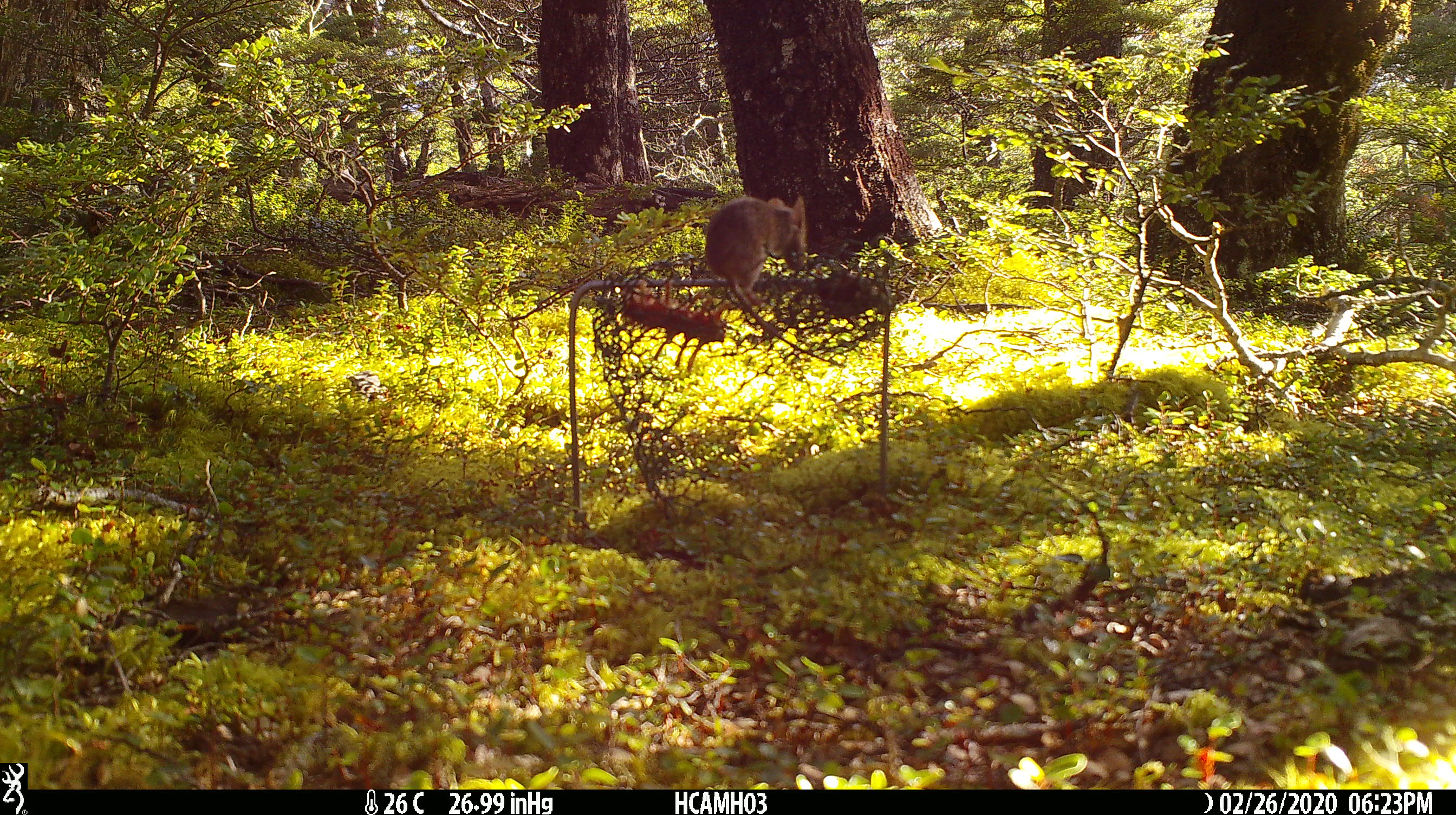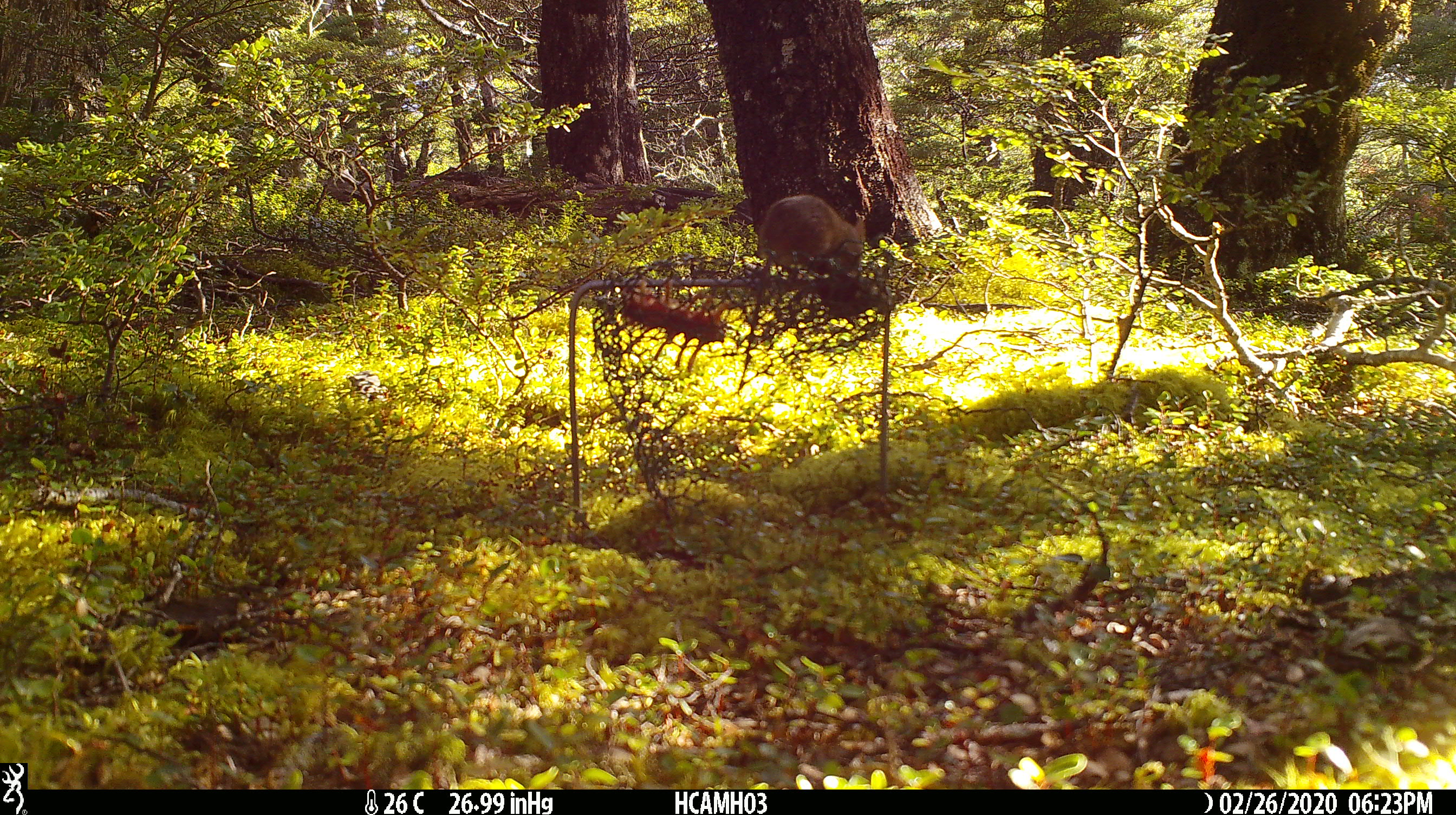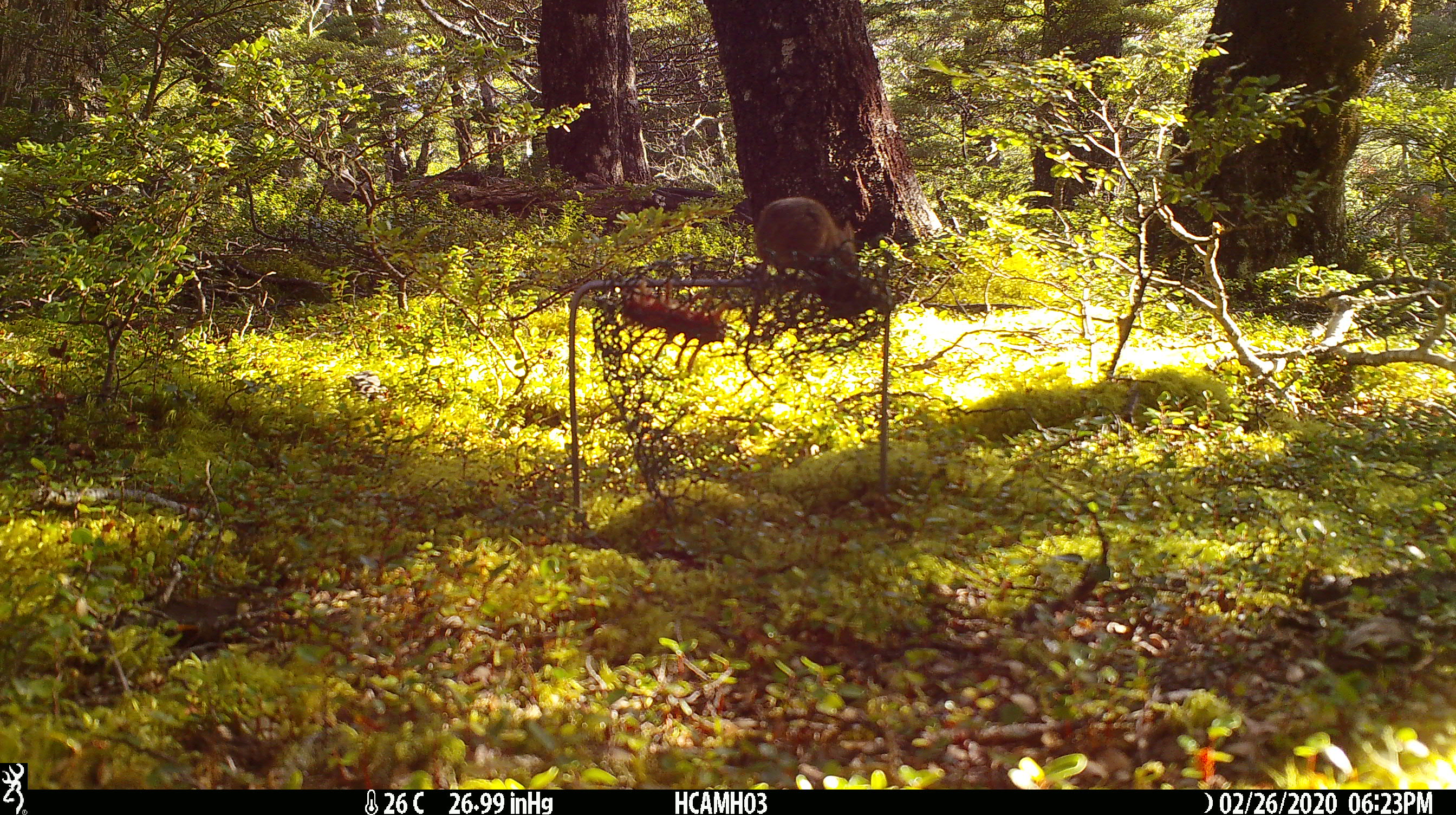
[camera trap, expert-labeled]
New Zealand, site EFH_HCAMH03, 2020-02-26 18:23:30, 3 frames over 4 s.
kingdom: Animalia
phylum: Chordata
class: Mammalia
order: Rodentia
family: Muridae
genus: Mus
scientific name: Mus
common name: mouse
Mouse (Mus).